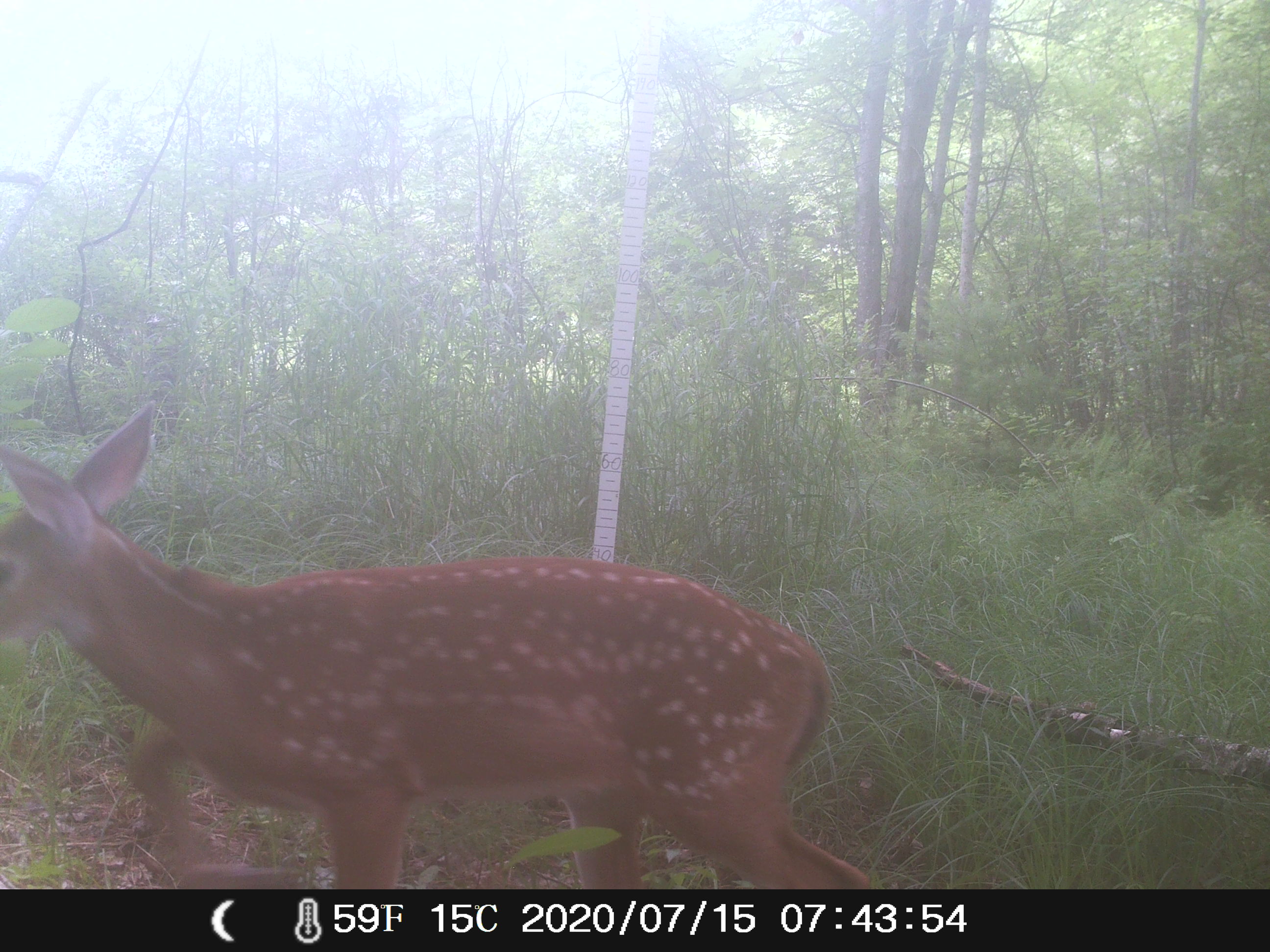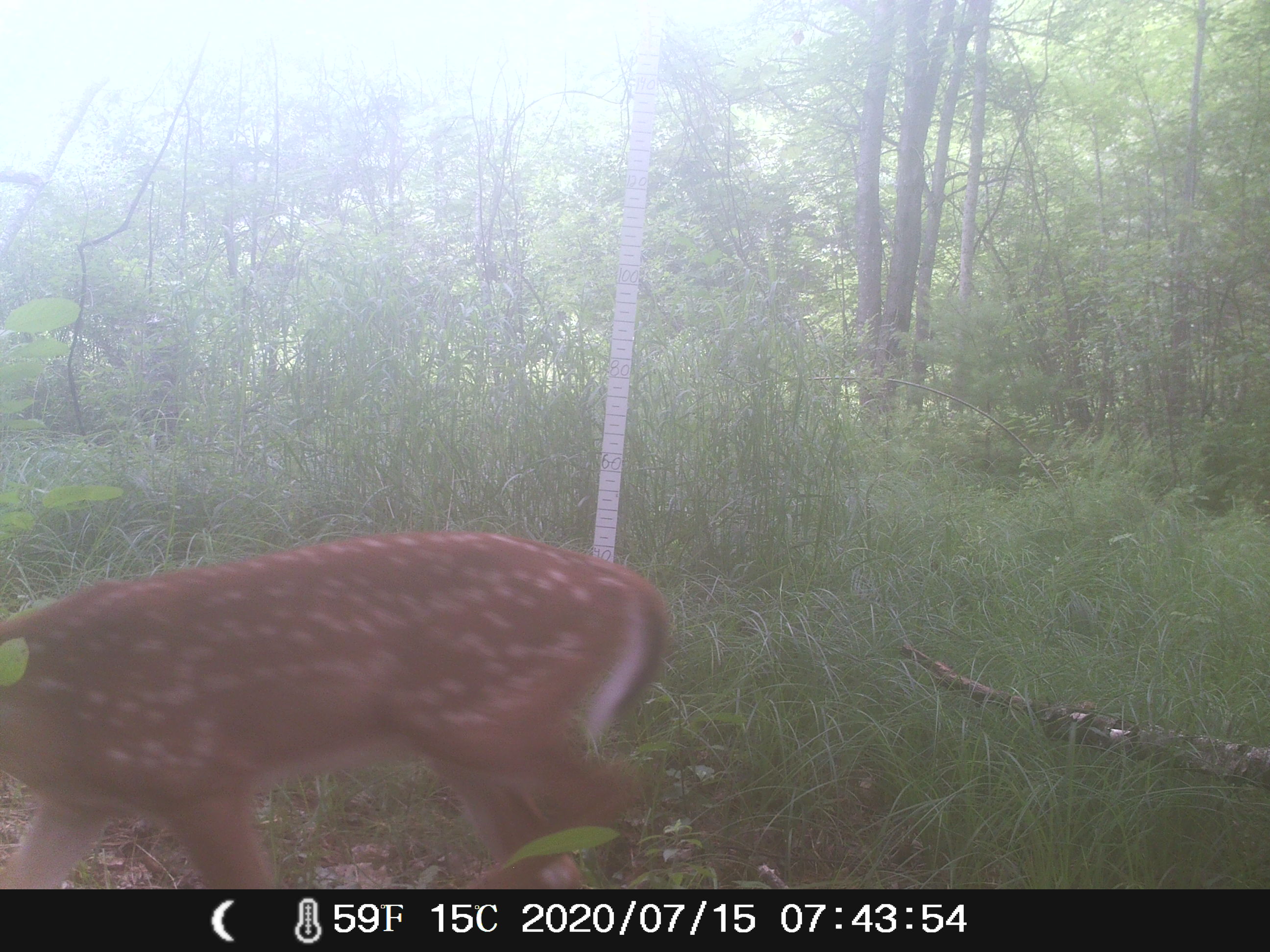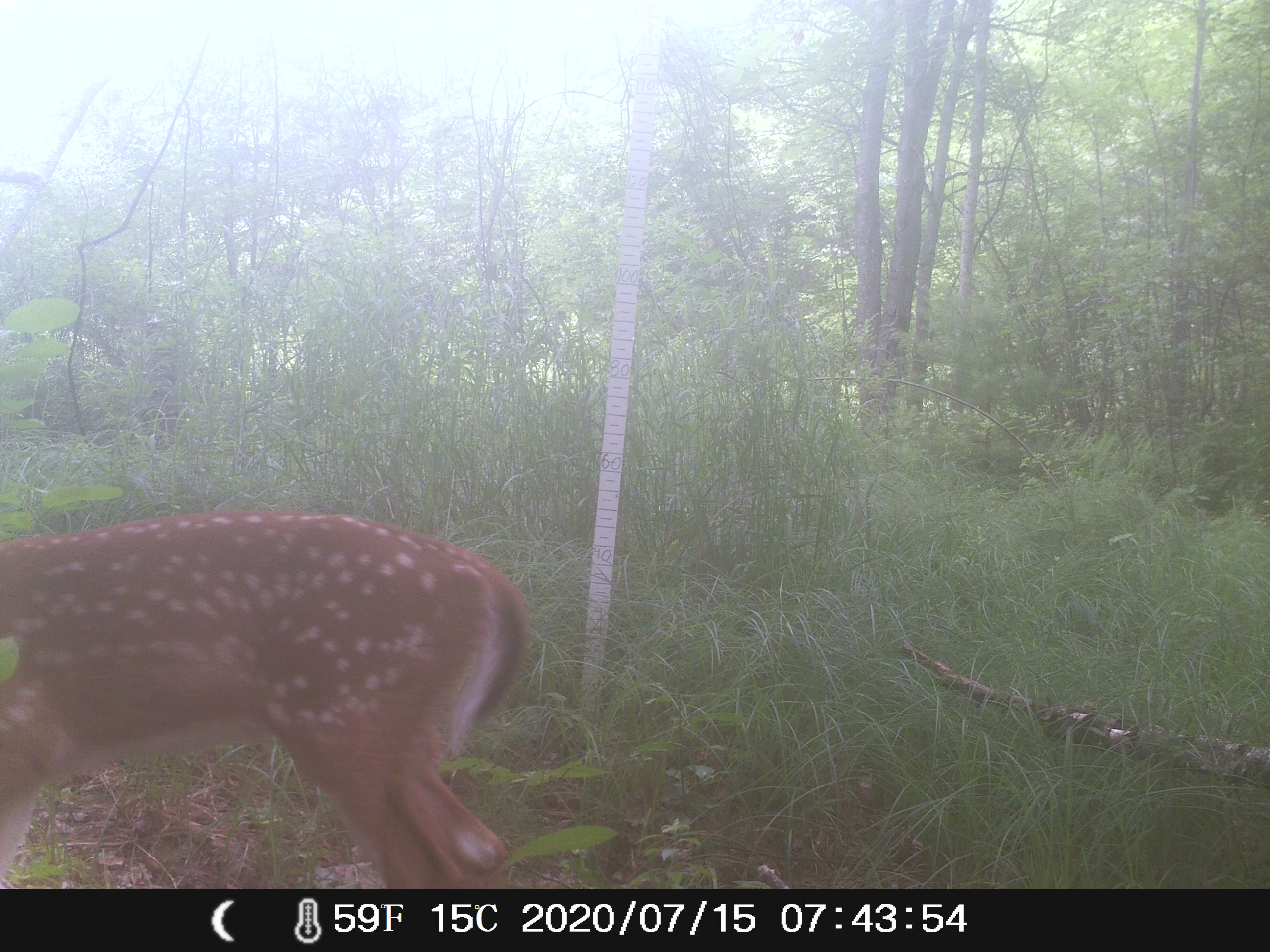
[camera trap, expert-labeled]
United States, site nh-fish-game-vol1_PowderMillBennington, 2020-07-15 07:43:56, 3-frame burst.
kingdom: Animalia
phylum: Chordata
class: Mammalia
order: Artiodactyla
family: Cervidae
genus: Odocoileus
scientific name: Odocoileus virginianus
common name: white-tailed deer